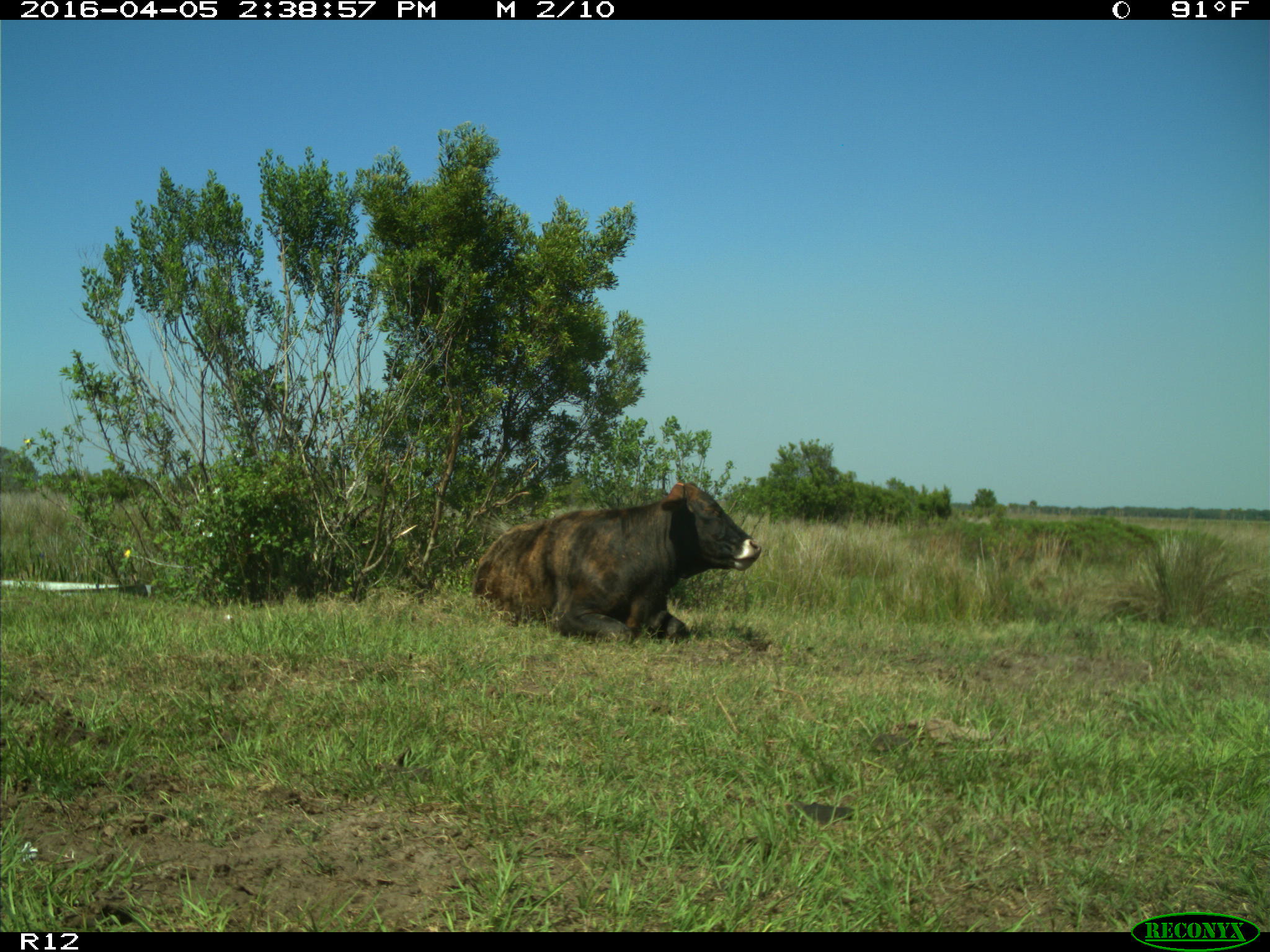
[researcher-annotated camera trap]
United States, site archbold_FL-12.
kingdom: Animalia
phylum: Chordata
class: Mammalia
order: Artiodactyla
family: Bovidae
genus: Bos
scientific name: Bos taurus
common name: domestic cow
Bos taurus (domestic cow).